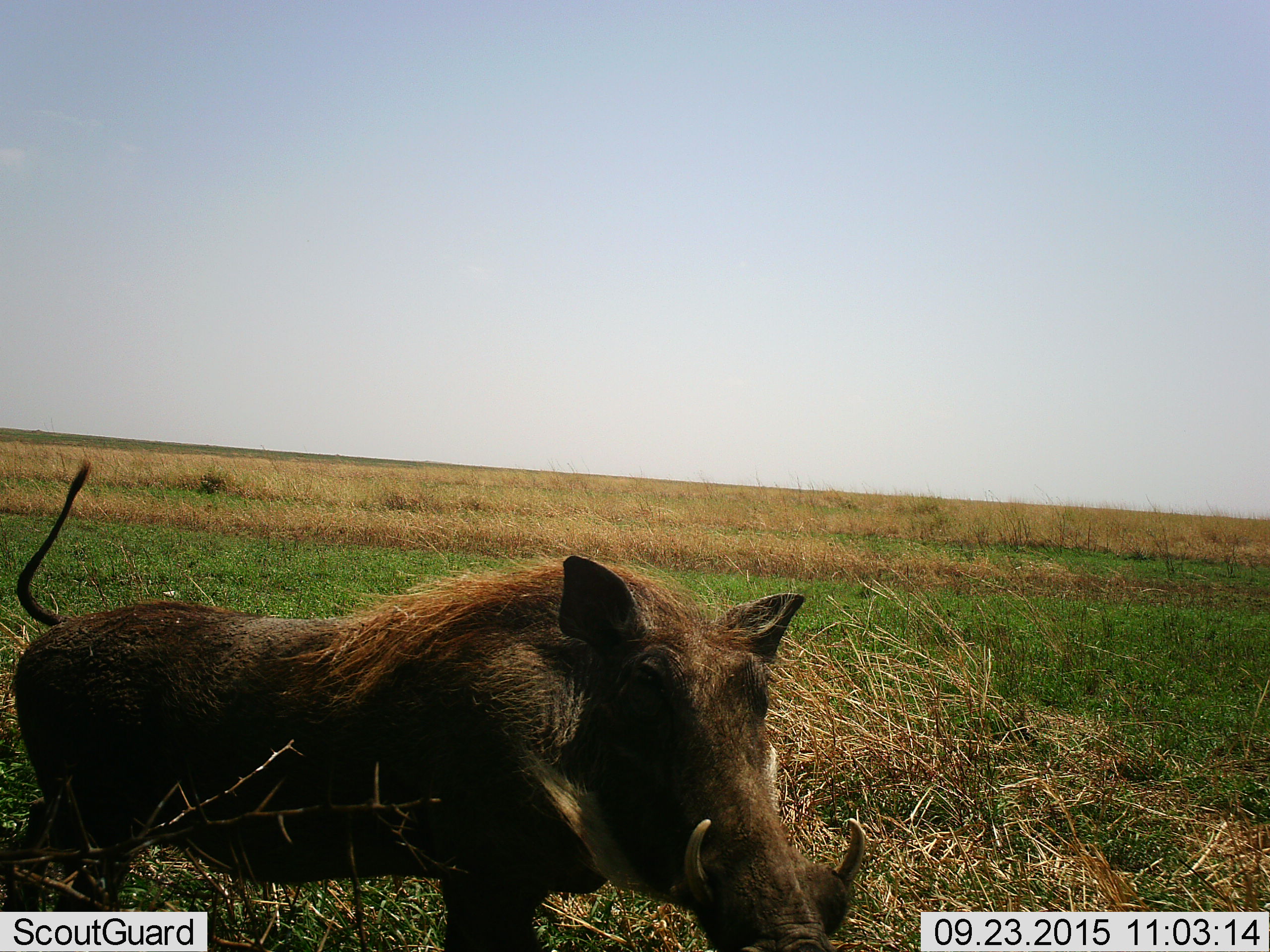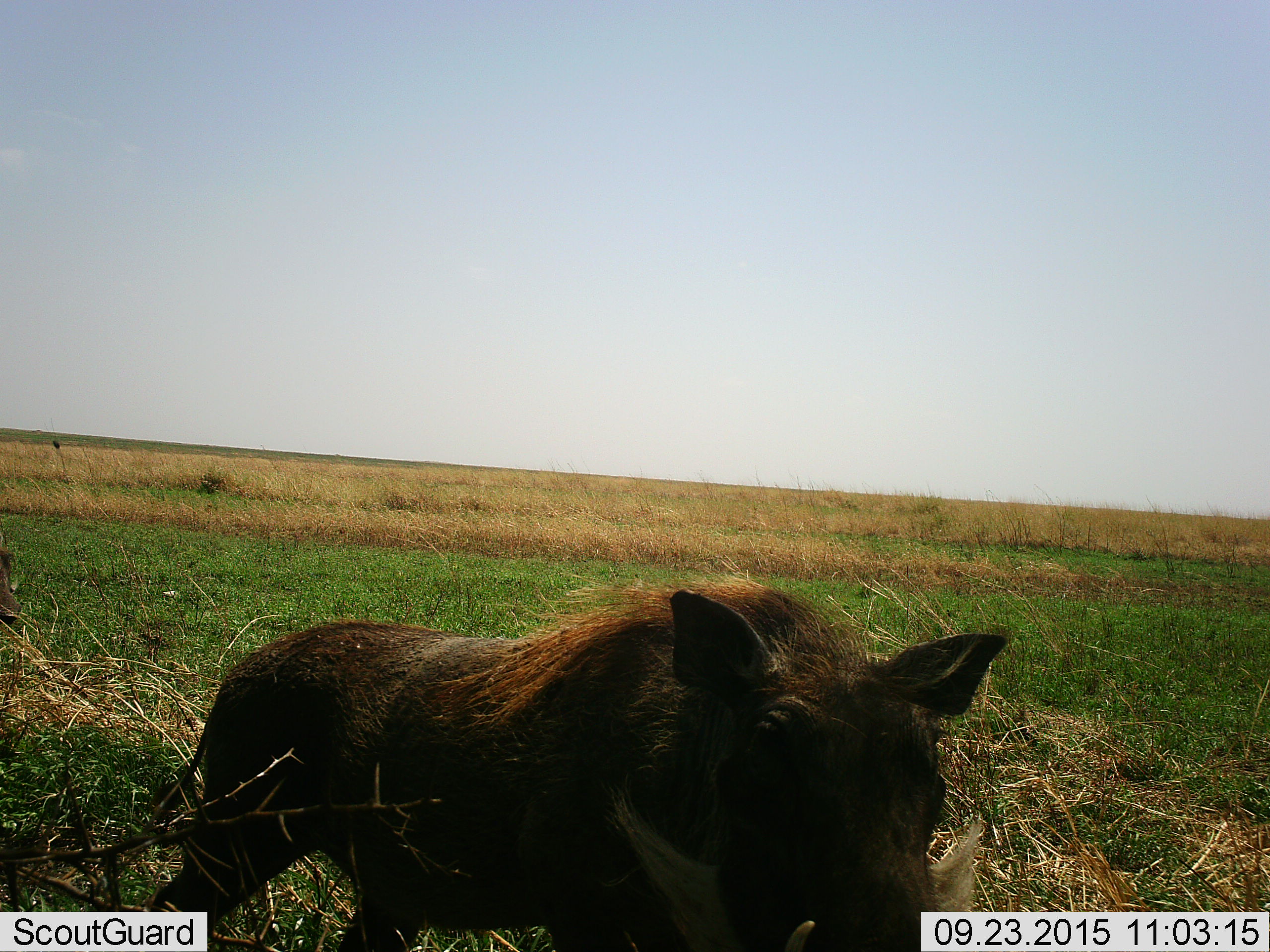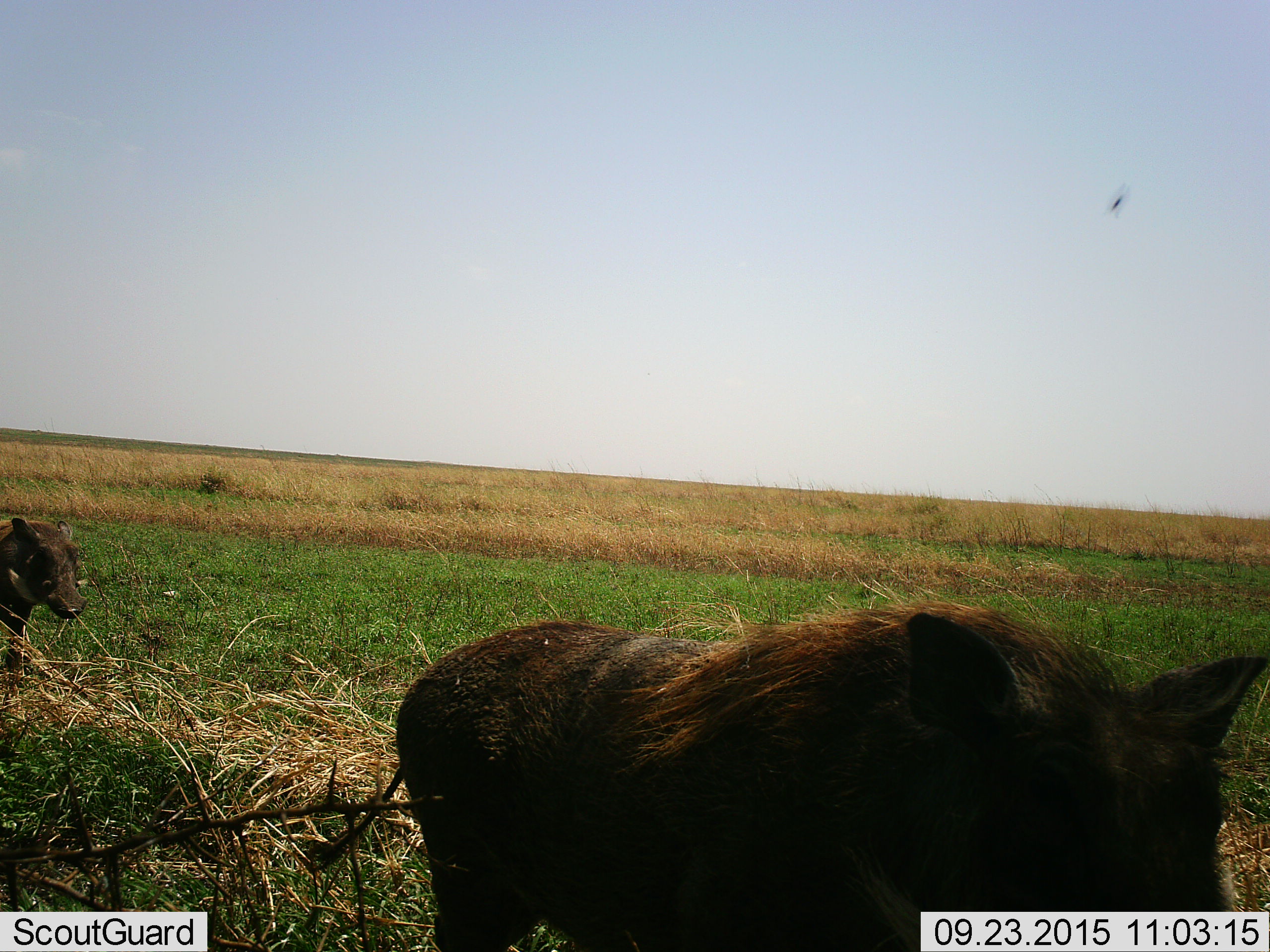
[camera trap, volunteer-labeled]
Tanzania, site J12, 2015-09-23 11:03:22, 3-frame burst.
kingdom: Animalia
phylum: Chordata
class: Mammalia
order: Artiodactyla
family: Suidae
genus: Phacochoerus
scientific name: Phacochoerus africanus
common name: warthog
Warthog (Phacochoerus africanus), count 2. Behavior (volunteer vote fractions): standing 20%, resting 0%, moving 80%, interacting 0%. Young present (vote fraction): 0%. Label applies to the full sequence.